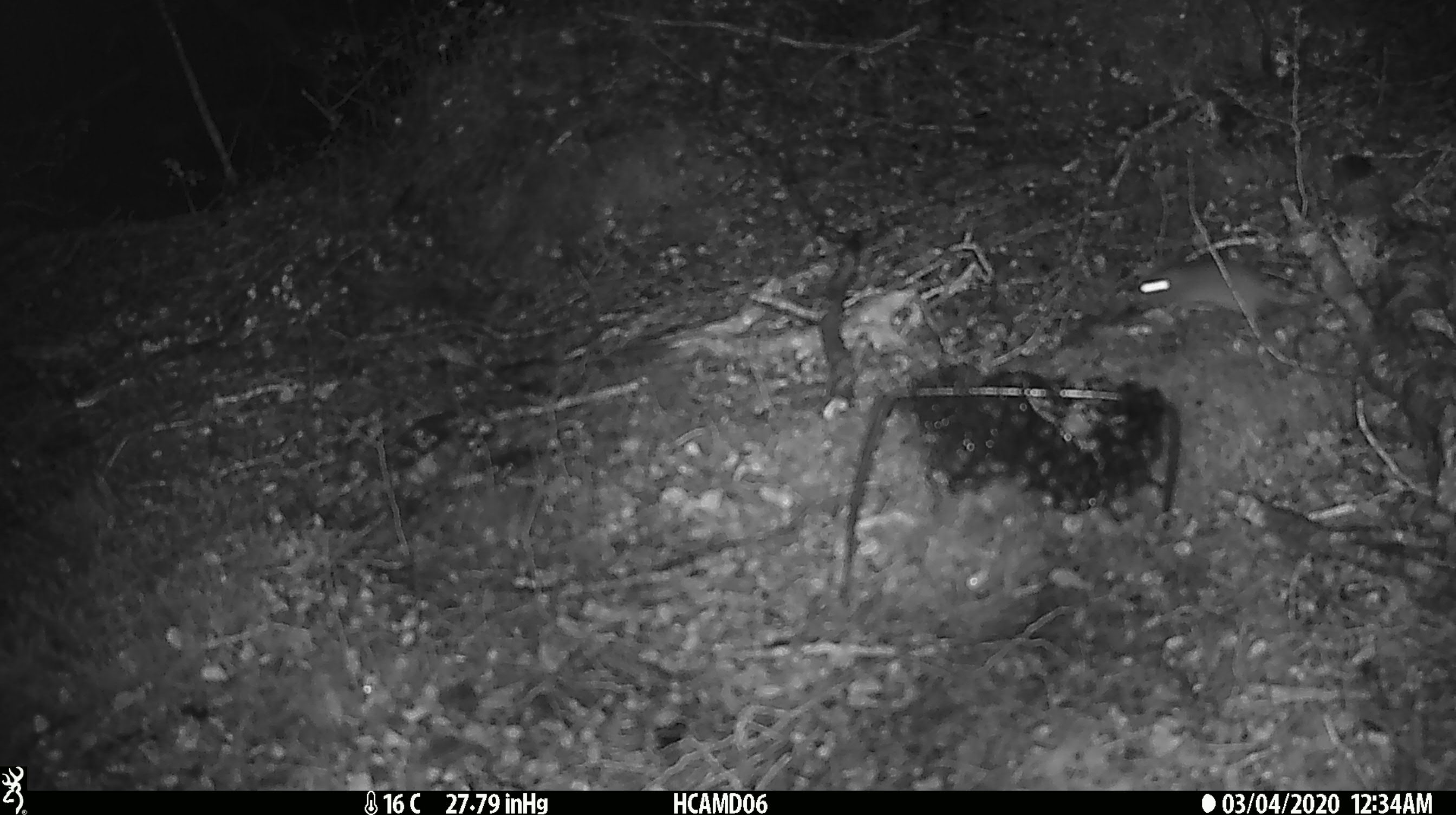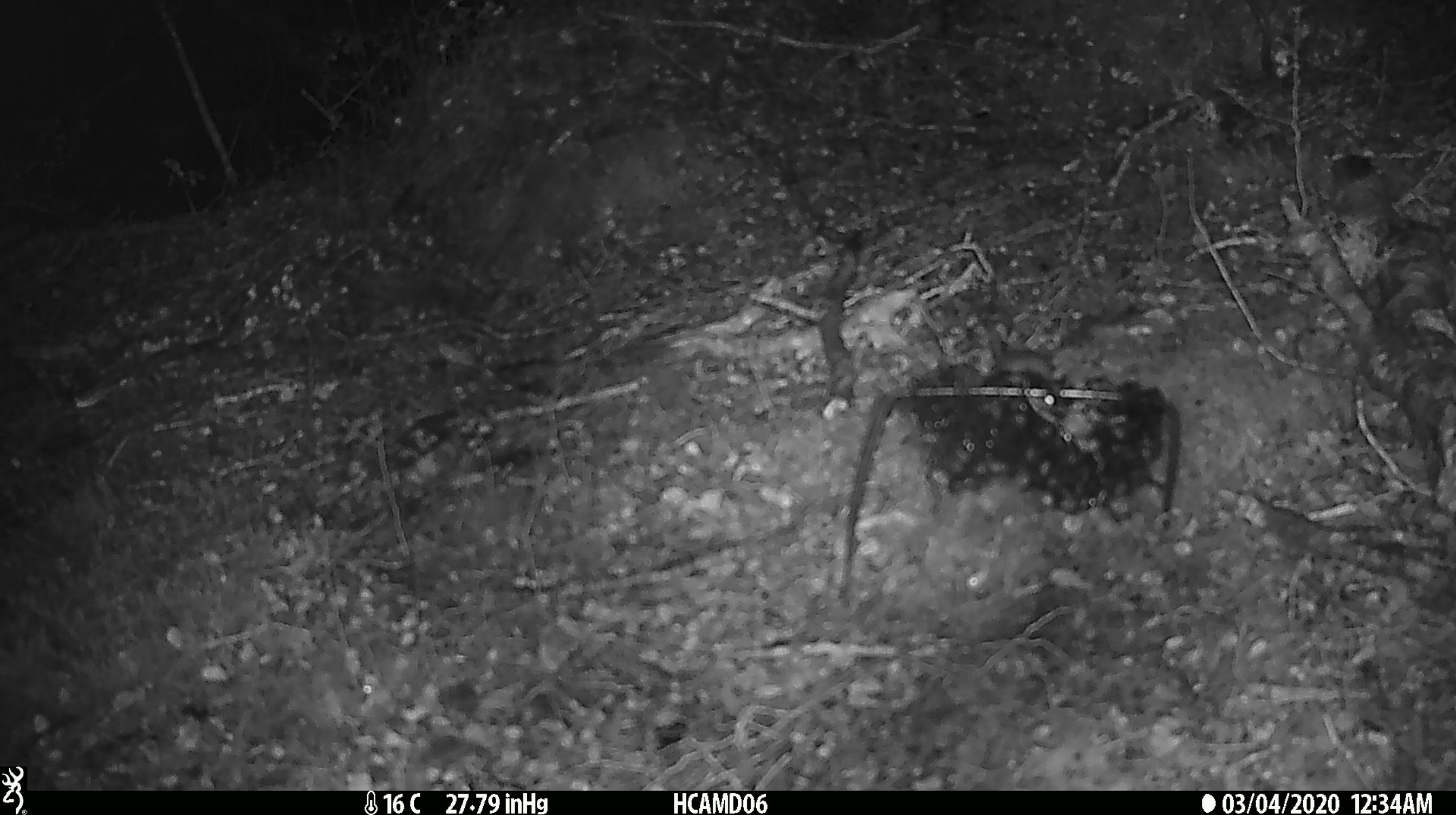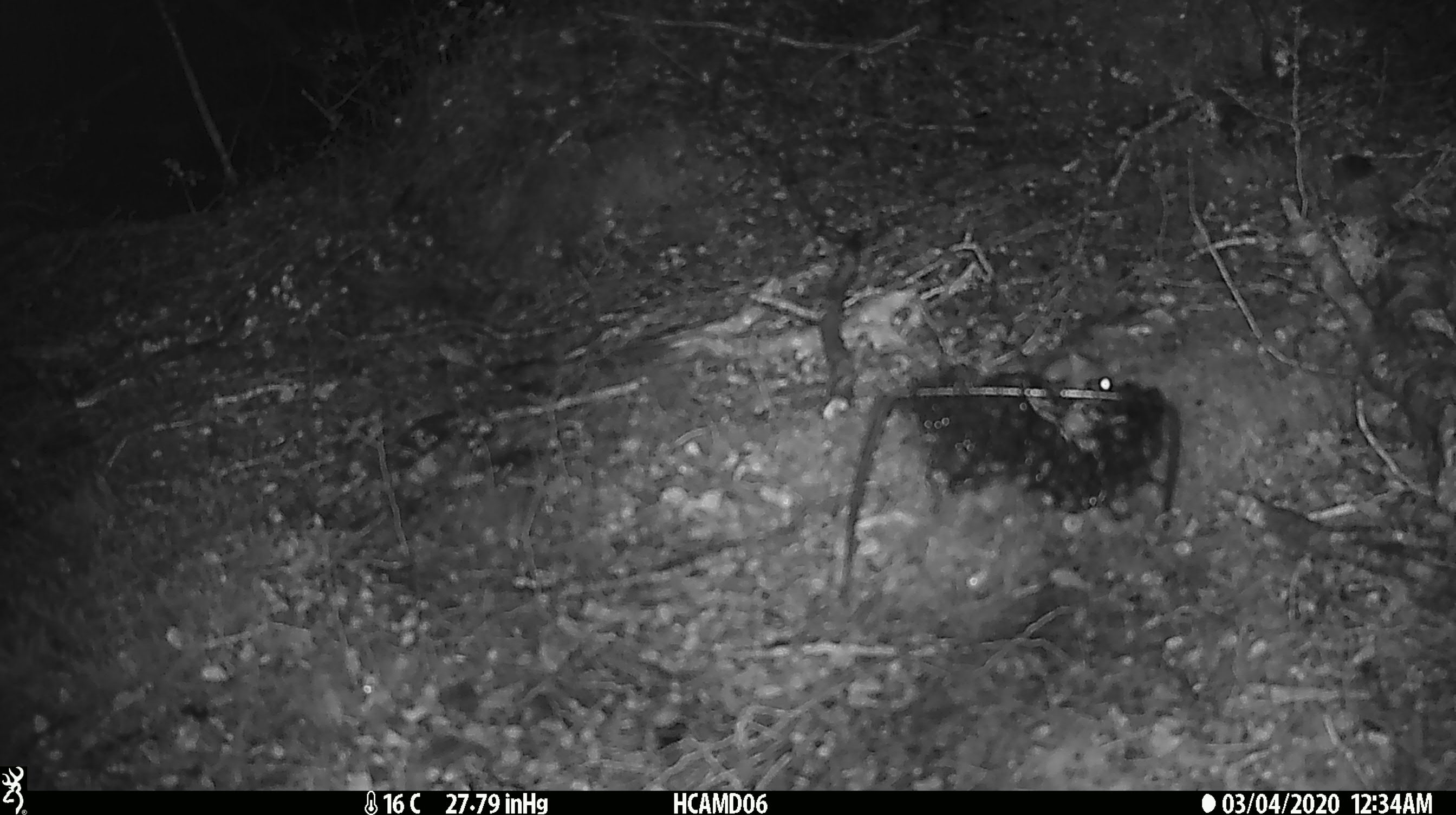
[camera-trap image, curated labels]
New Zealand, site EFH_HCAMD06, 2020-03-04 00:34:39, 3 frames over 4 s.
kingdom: Animalia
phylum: Chordata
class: Mammalia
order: Rodentia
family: Muridae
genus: Mus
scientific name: Mus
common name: mouse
Mouse (Mus).